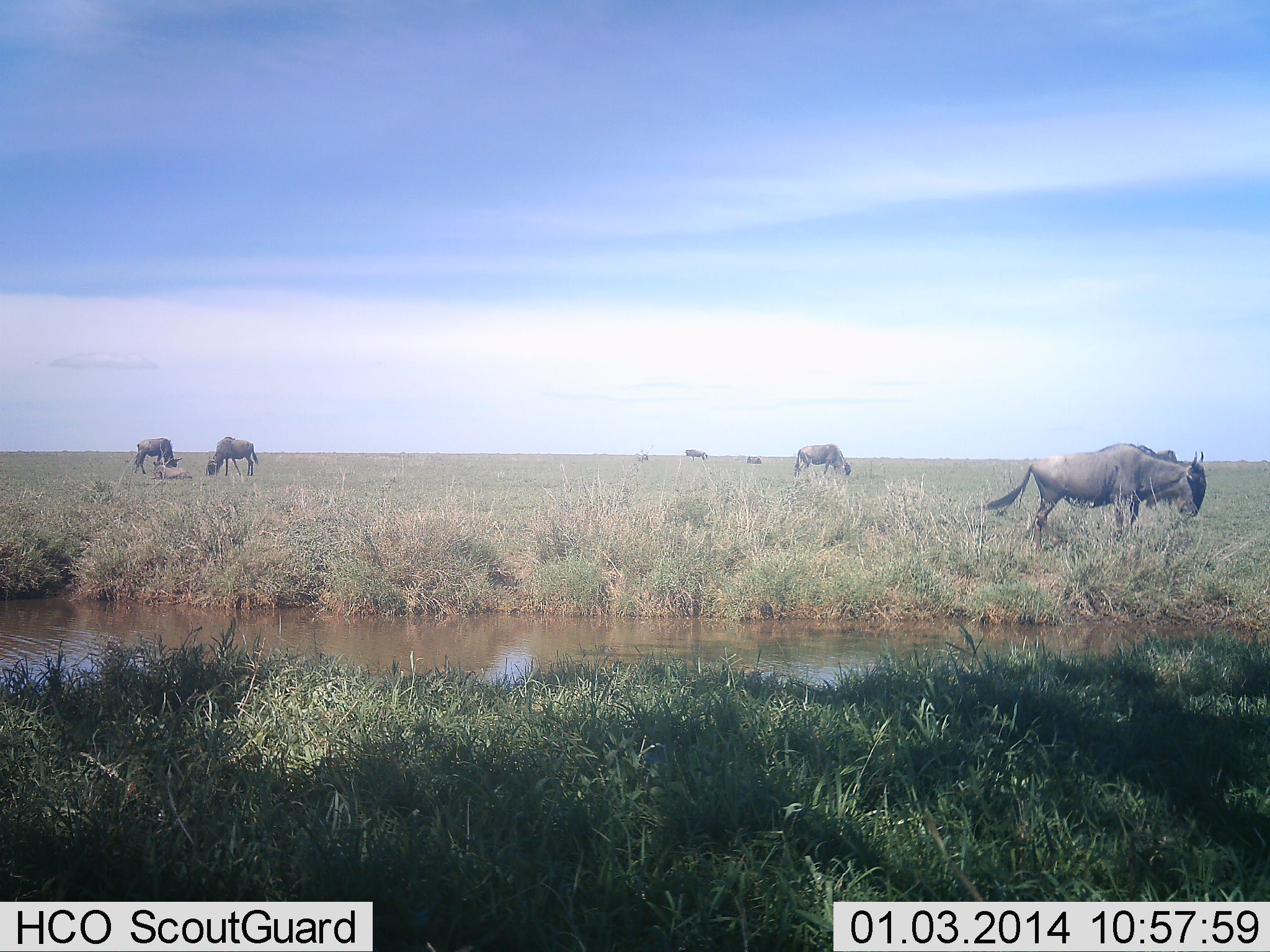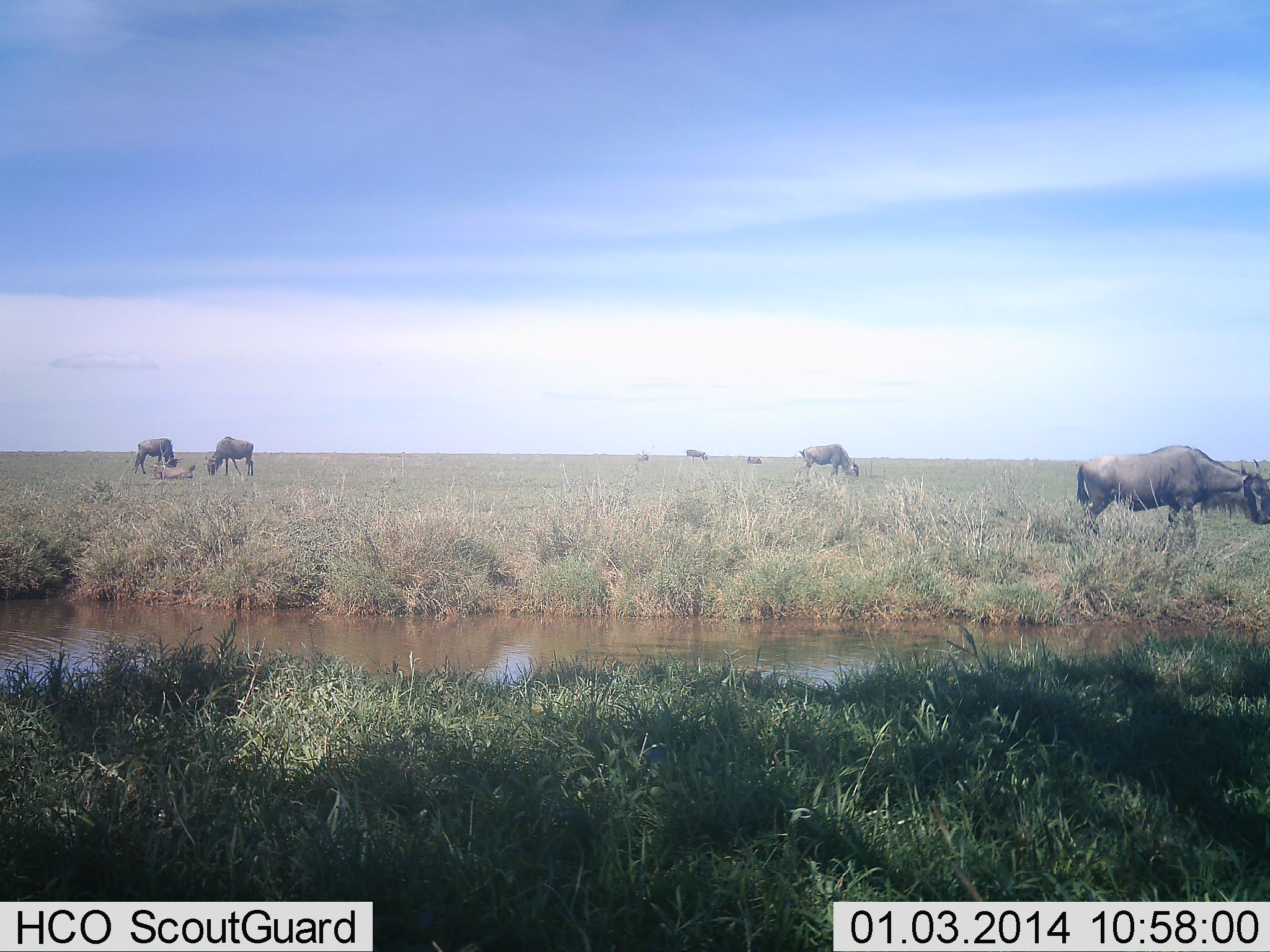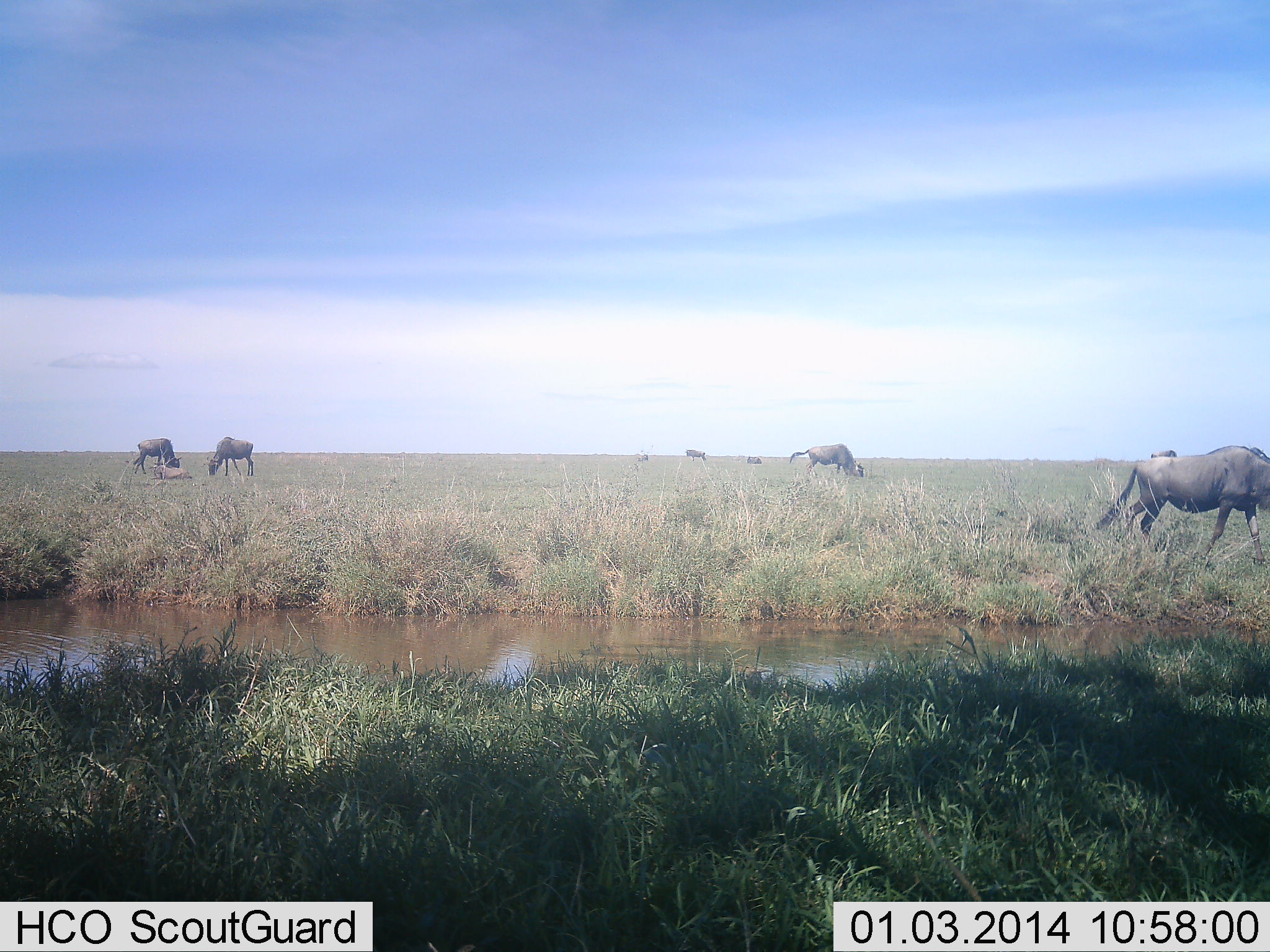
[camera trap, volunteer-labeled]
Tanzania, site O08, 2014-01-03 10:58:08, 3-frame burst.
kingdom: Animalia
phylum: Chordata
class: Mammalia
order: Artiodactyla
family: Bovidae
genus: Connochaetes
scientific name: Connochaetes taurinus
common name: blue wildebeest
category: wildebeest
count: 8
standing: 80%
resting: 50%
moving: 50%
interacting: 0%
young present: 10%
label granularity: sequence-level